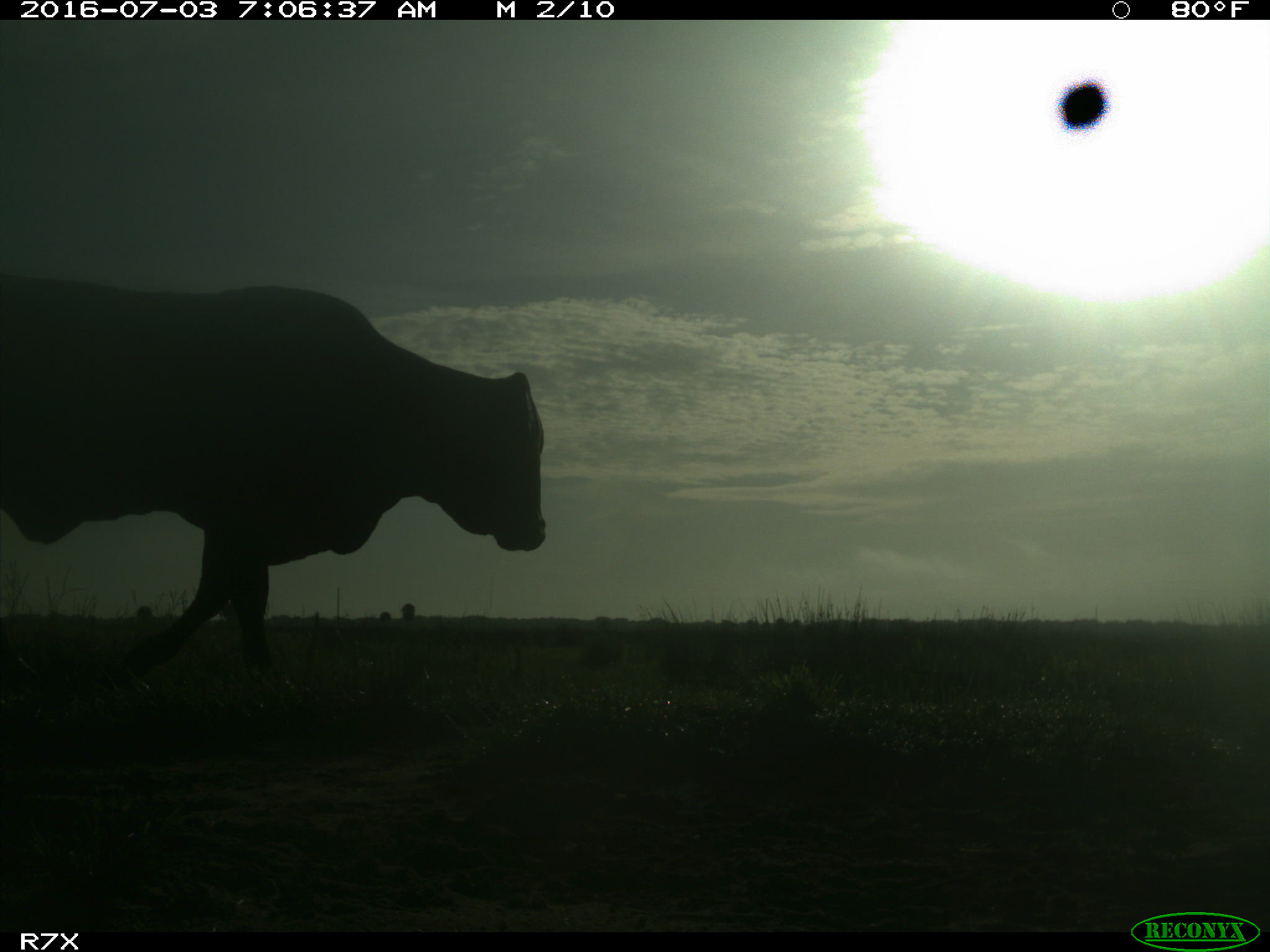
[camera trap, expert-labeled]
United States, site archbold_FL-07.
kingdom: Animalia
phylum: Chordata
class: Mammalia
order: Artiodactyla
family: Bovidae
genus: Bos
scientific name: Bos taurus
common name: domestic cow